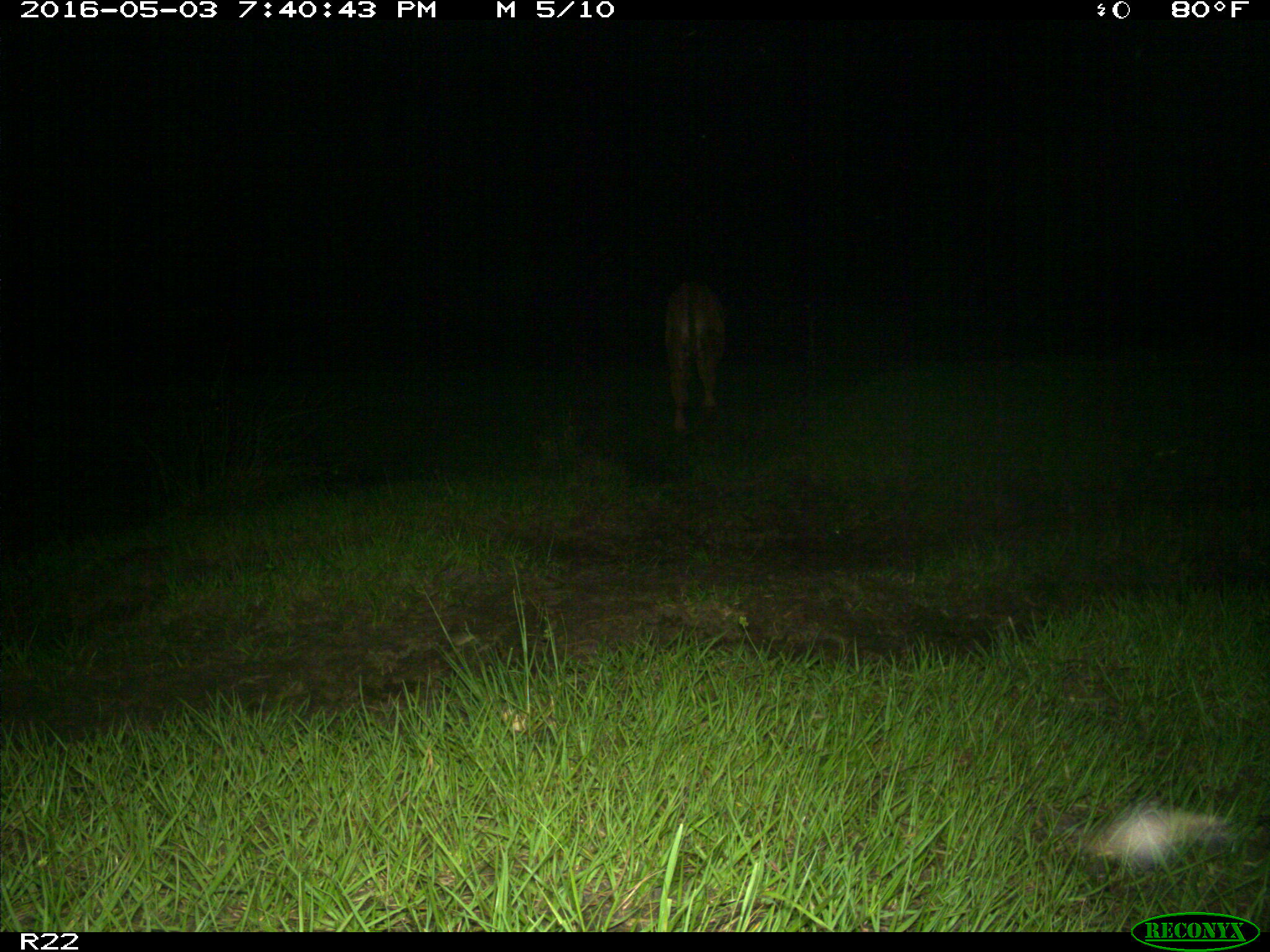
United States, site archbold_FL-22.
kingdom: Animalia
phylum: Chordata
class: Mammalia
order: Artiodactyla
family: Bovidae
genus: Bos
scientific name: Bos taurus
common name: domestic cow